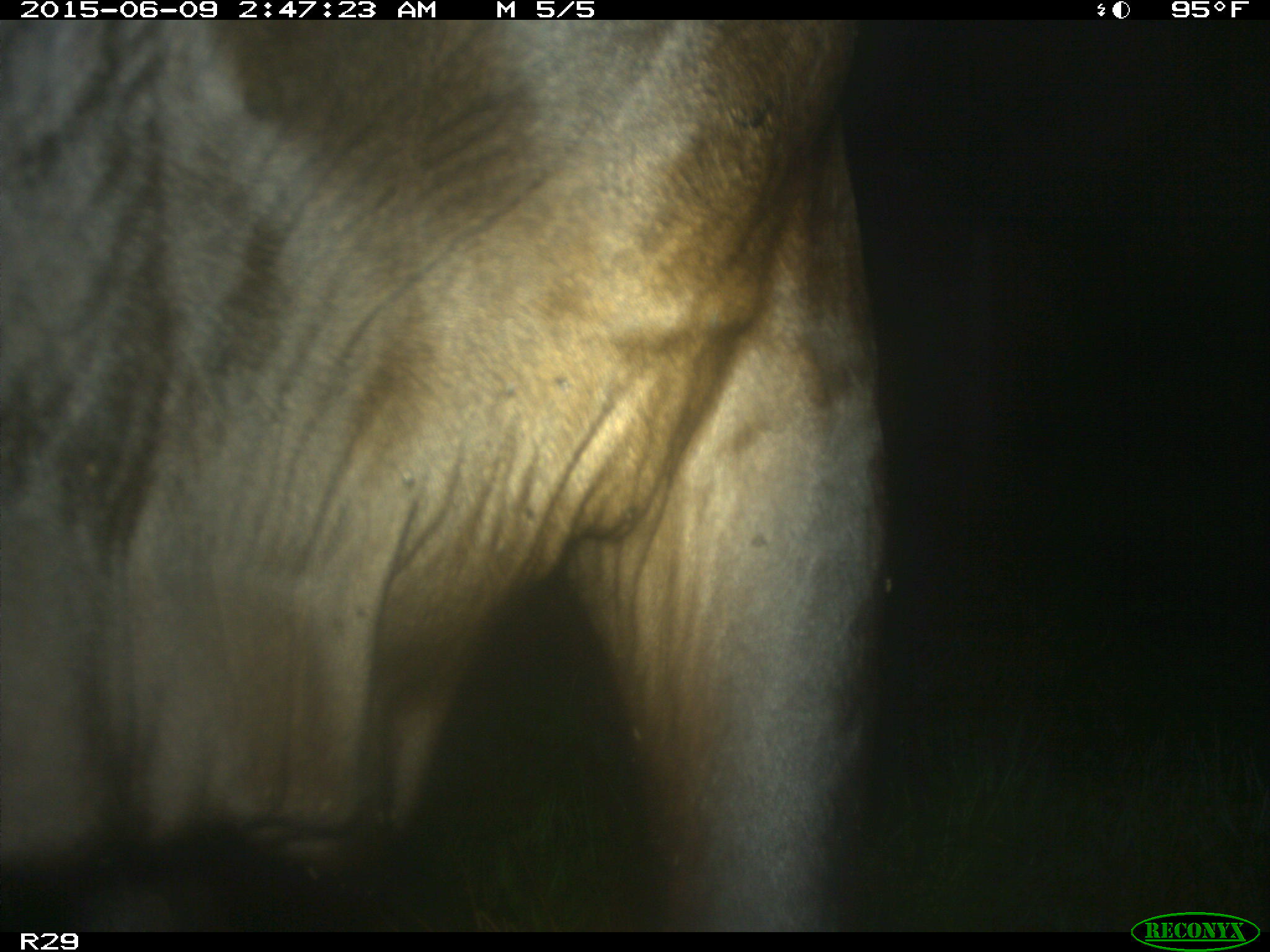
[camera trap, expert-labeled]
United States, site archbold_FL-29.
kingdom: Animalia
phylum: Chordata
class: Mammalia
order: Artiodactyla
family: Bovidae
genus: Bos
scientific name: Bos taurus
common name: domestic cow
Bos taurus (domestic cow).